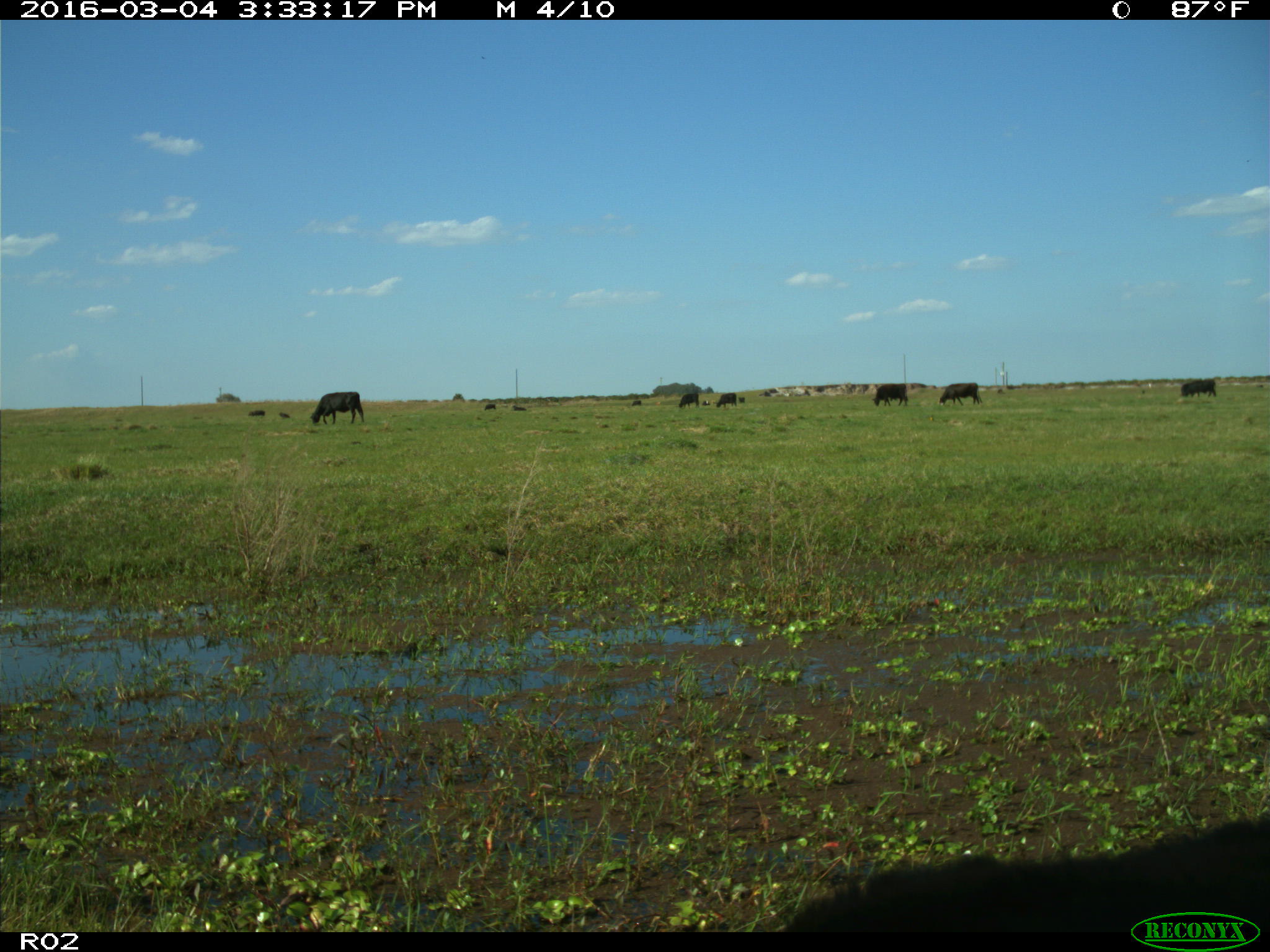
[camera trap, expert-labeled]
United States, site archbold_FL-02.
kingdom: Animalia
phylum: Chordata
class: Mammalia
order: Artiodactyla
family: Bovidae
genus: Bos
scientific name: Bos taurus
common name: domestic cow